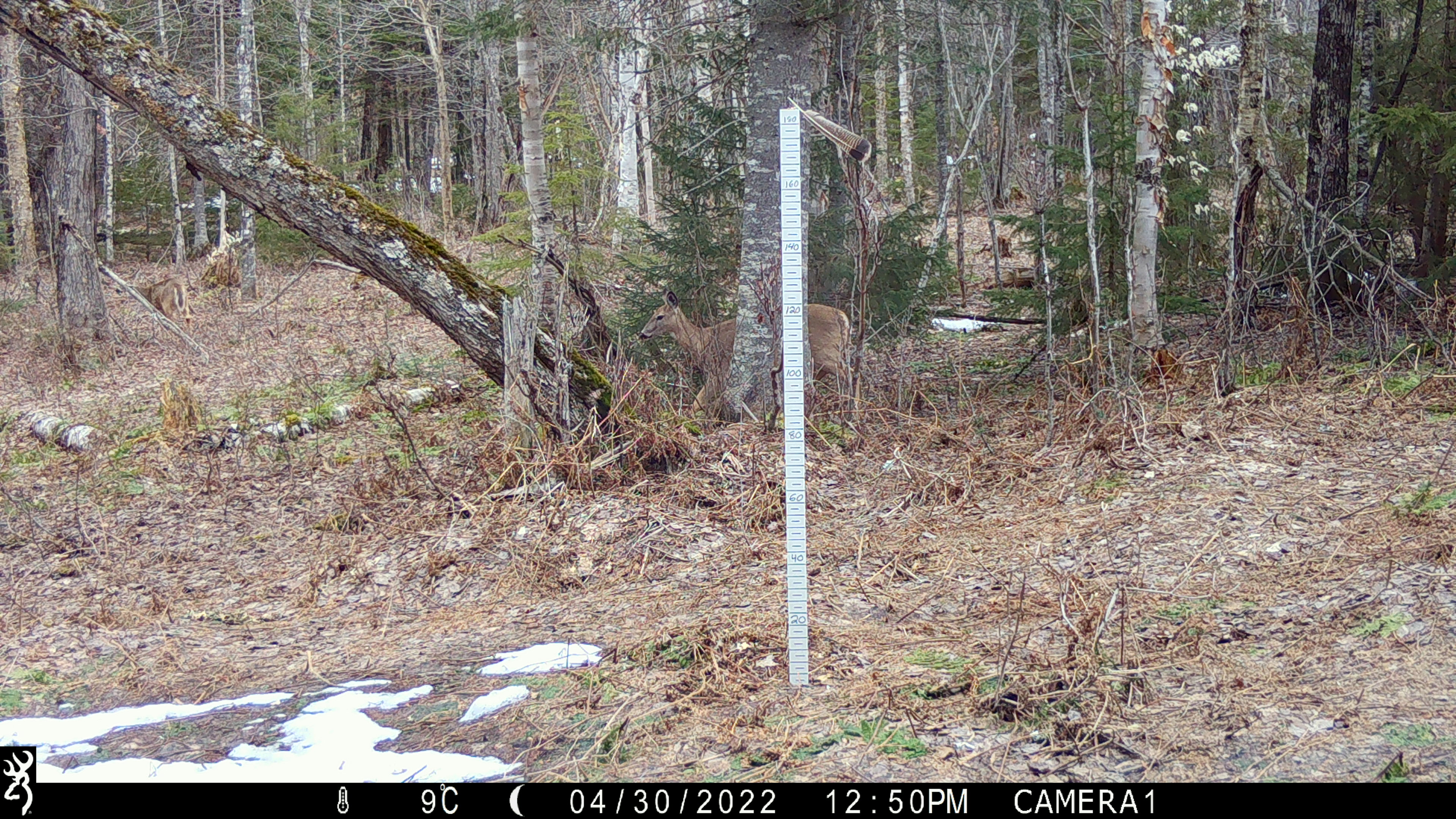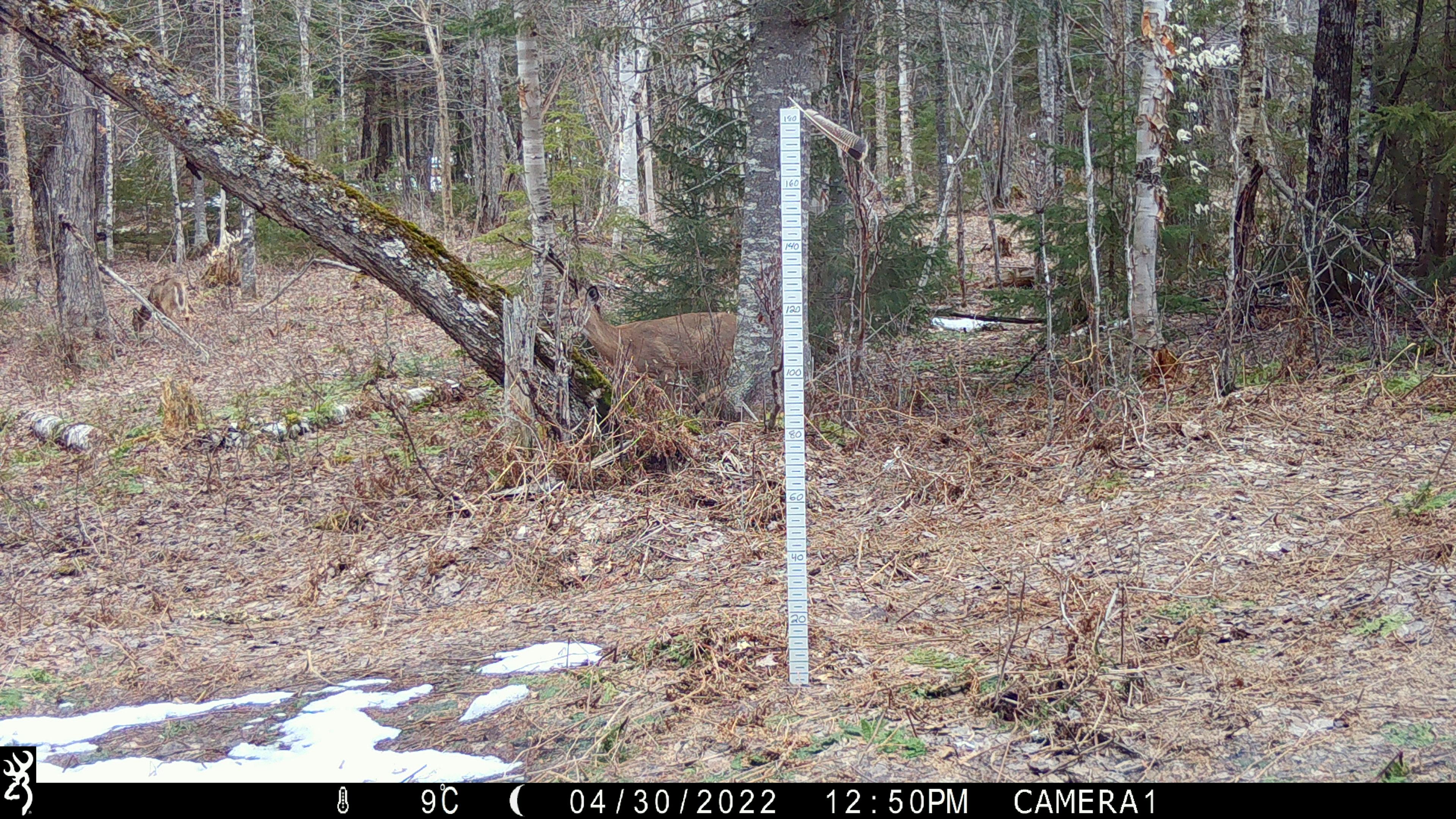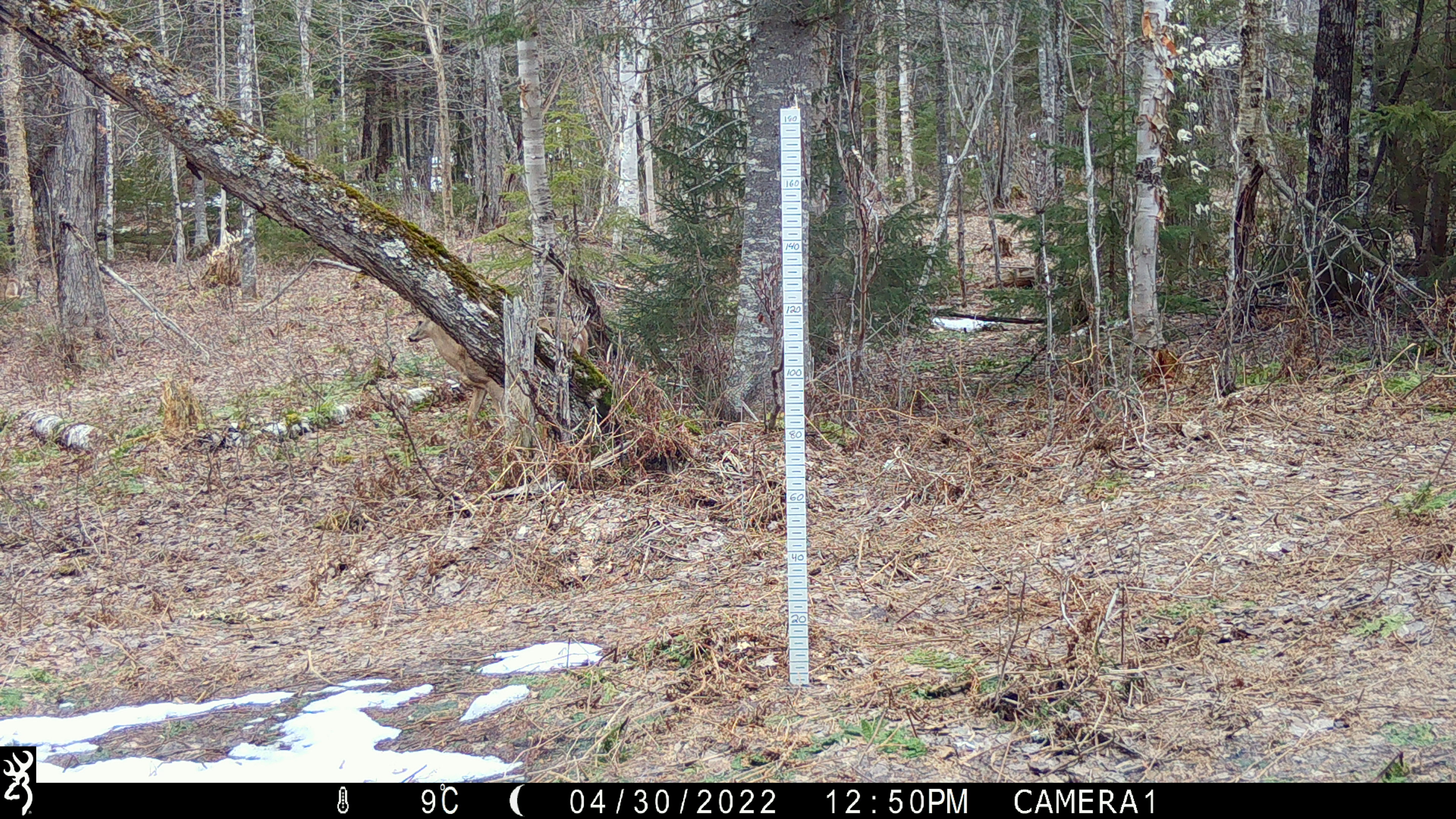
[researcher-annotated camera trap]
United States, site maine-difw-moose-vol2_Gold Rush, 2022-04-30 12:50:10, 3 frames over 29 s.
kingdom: Animalia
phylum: Chordata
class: Mammalia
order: Artiodactyla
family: Cervidae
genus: Odocoileus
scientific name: Odocoileus virginianus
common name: white-tailed deer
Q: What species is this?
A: White-tailed deer (Odocoileus virginianus).